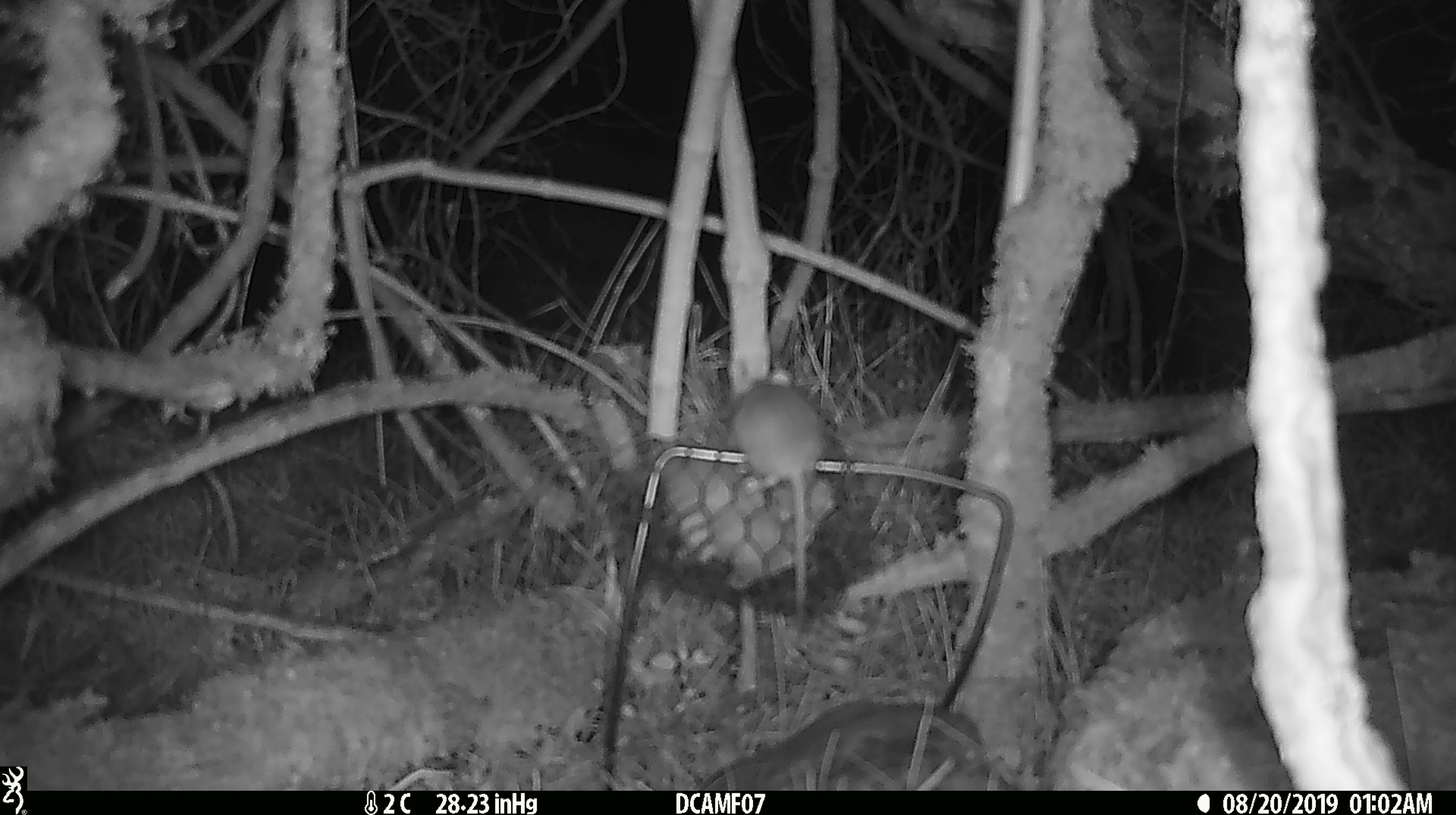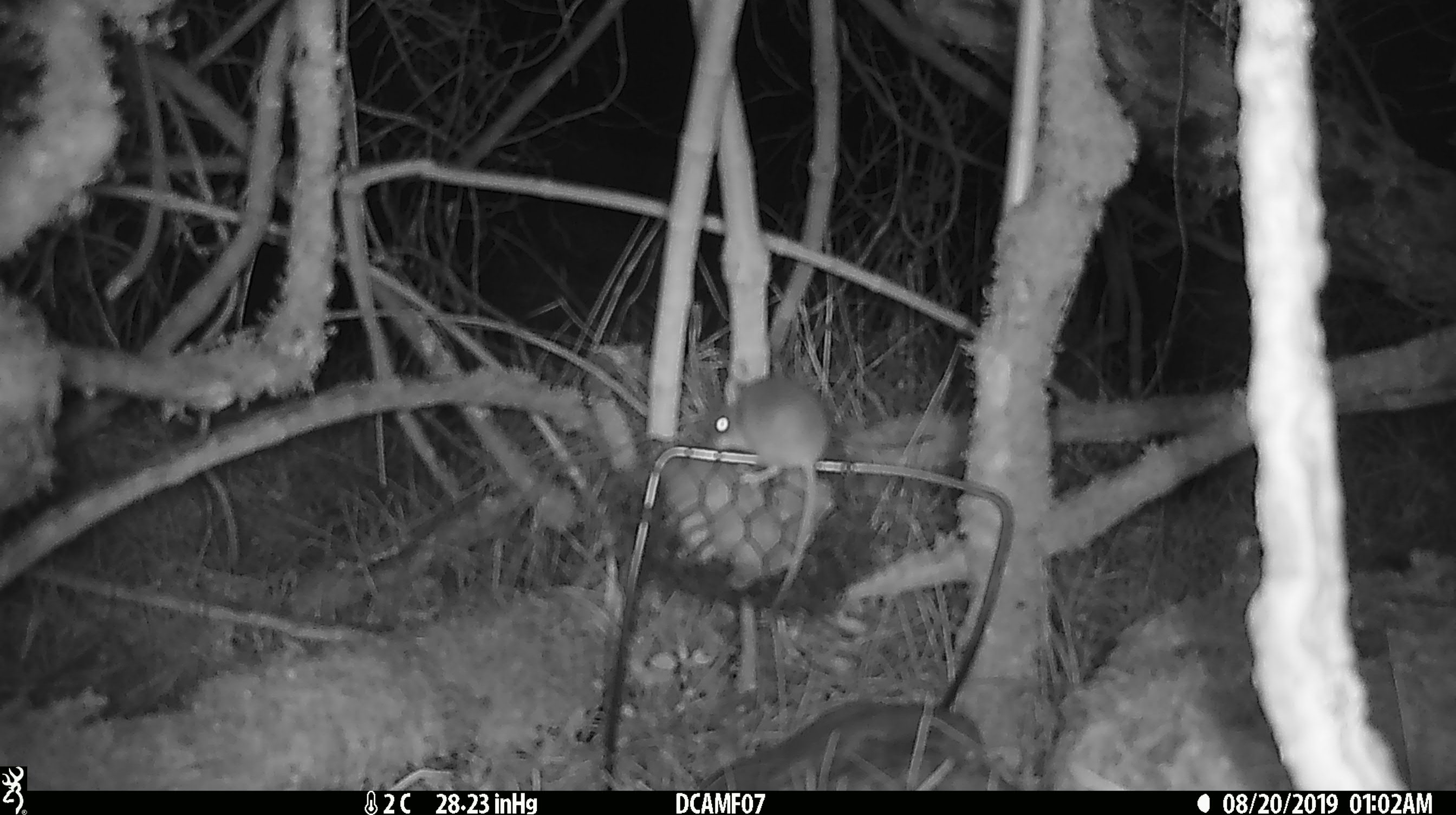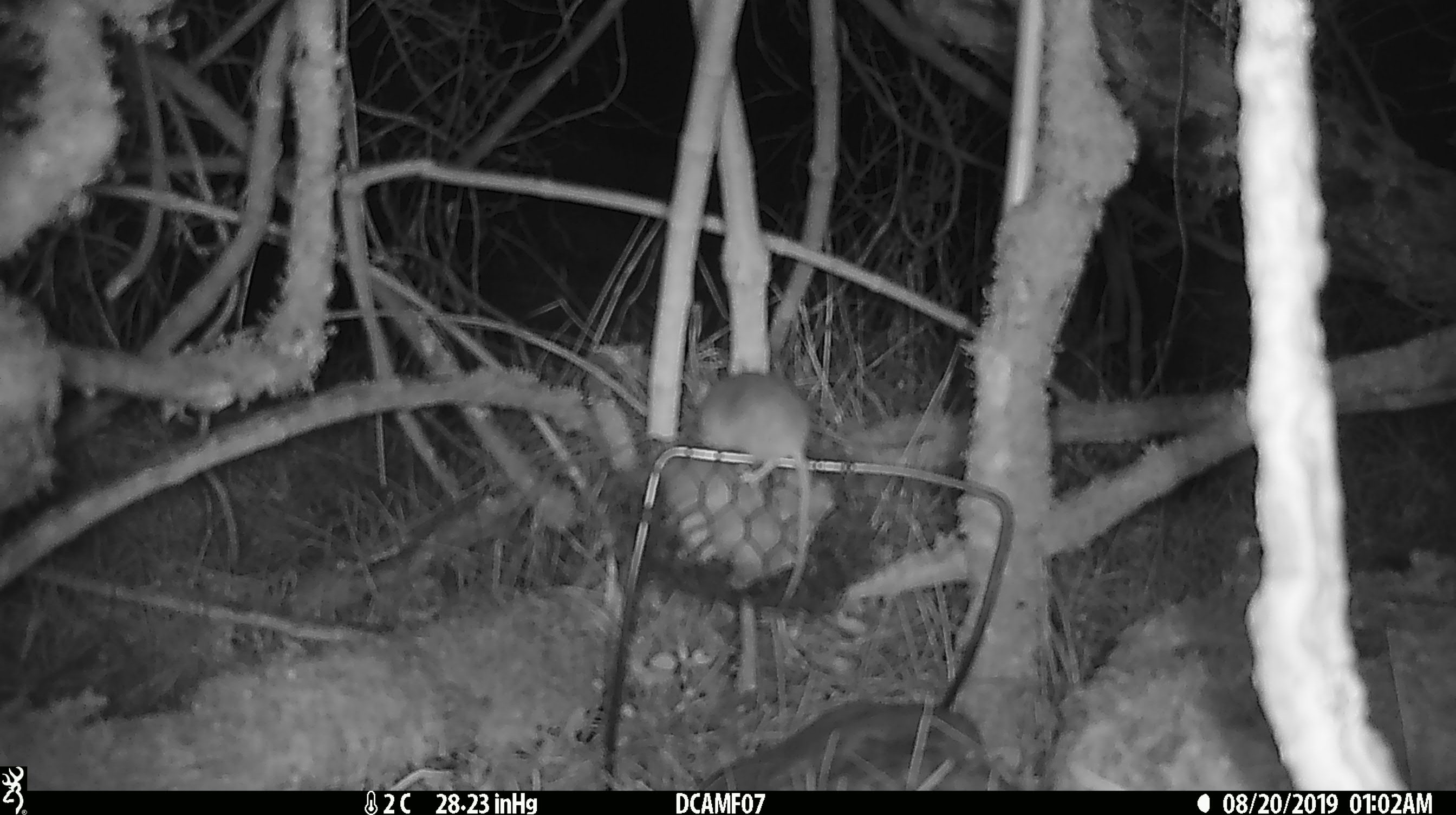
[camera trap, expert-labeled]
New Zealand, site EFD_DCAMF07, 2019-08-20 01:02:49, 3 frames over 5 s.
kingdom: Animalia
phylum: Chordata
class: Mammalia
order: Rodentia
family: Muridae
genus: Mus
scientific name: Mus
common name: mouse